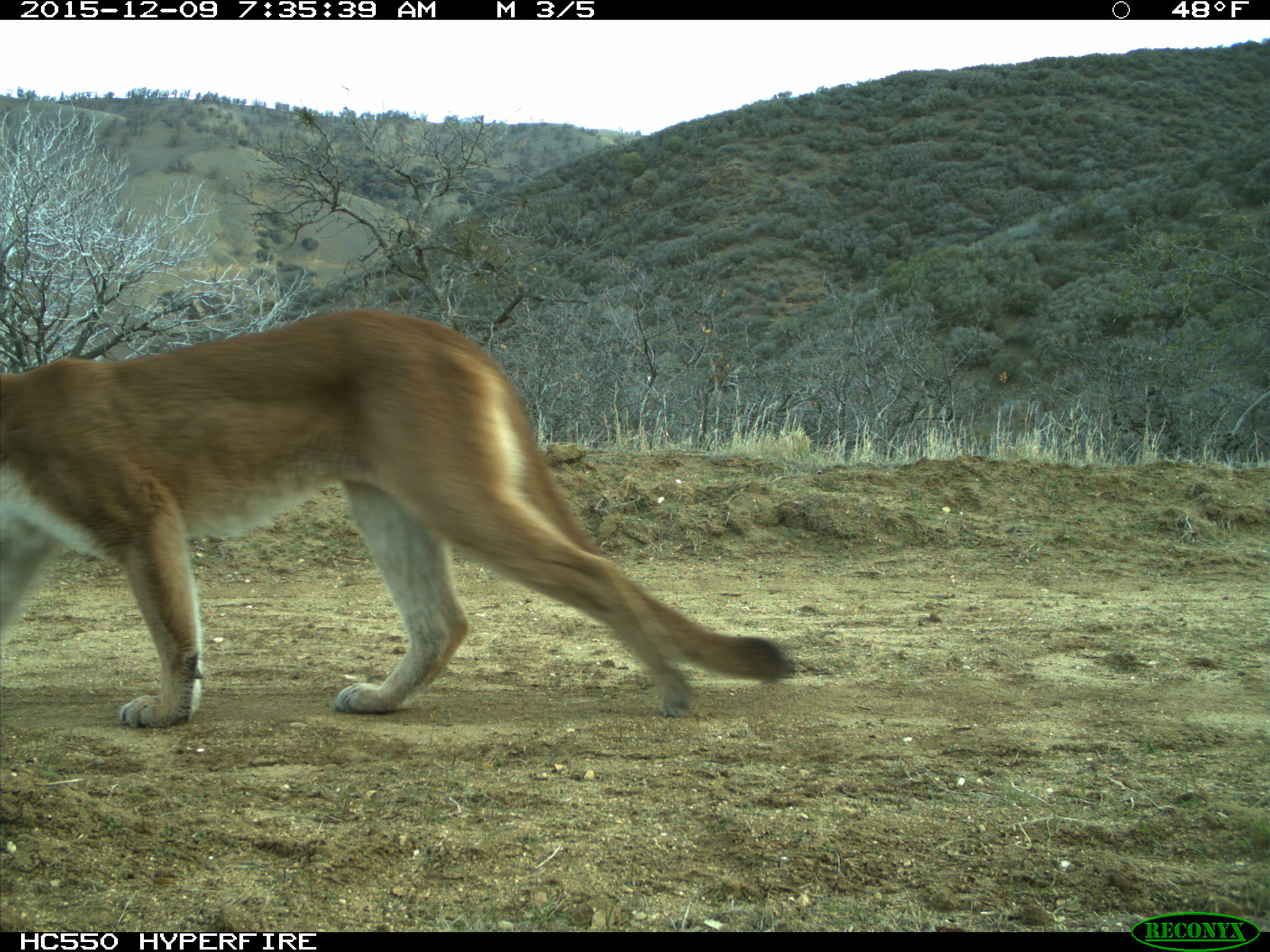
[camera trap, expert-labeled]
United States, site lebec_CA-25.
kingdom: Animalia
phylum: Chordata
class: Mammalia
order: Carnivora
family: Felidae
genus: Puma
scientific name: Puma concolor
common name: mountain lion